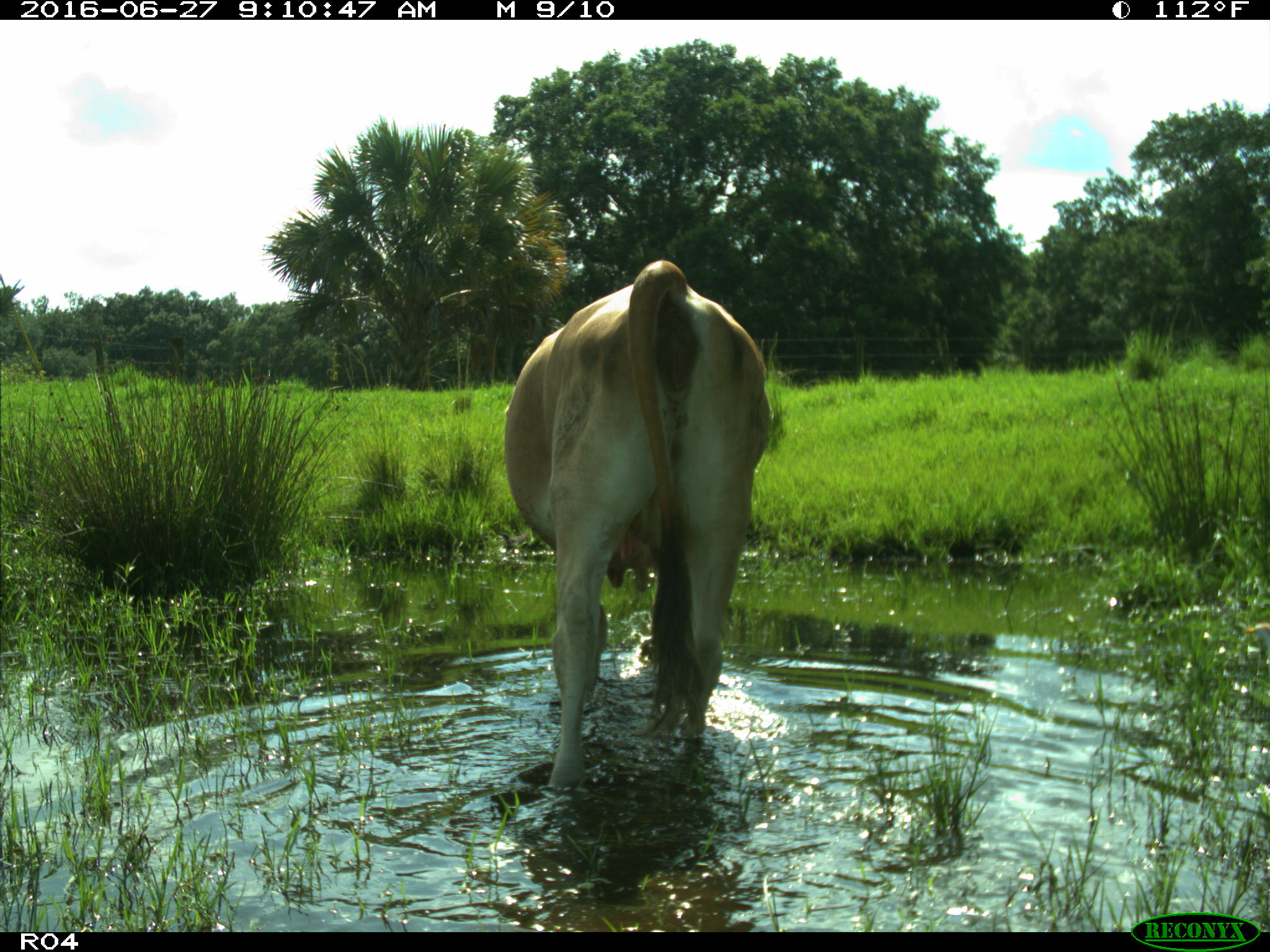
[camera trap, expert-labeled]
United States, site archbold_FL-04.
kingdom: Animalia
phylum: Chordata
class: Mammalia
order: Artiodactyla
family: Bovidae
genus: Bos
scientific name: Bos taurus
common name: domestic cow